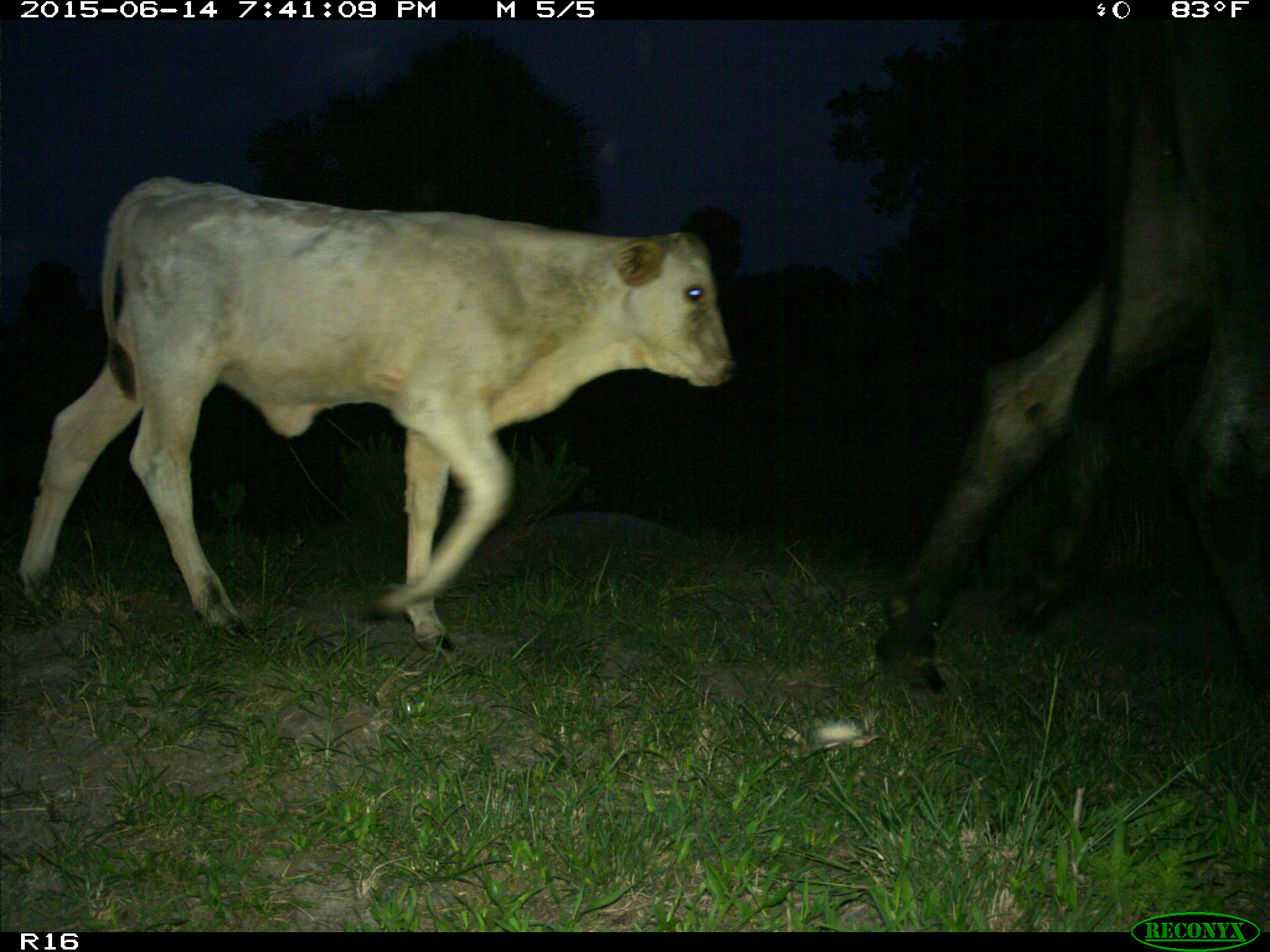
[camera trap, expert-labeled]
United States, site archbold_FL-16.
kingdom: Animalia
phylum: Chordata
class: Mammalia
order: Artiodactyla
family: Bovidae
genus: Bos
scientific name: Bos taurus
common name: domestic cow